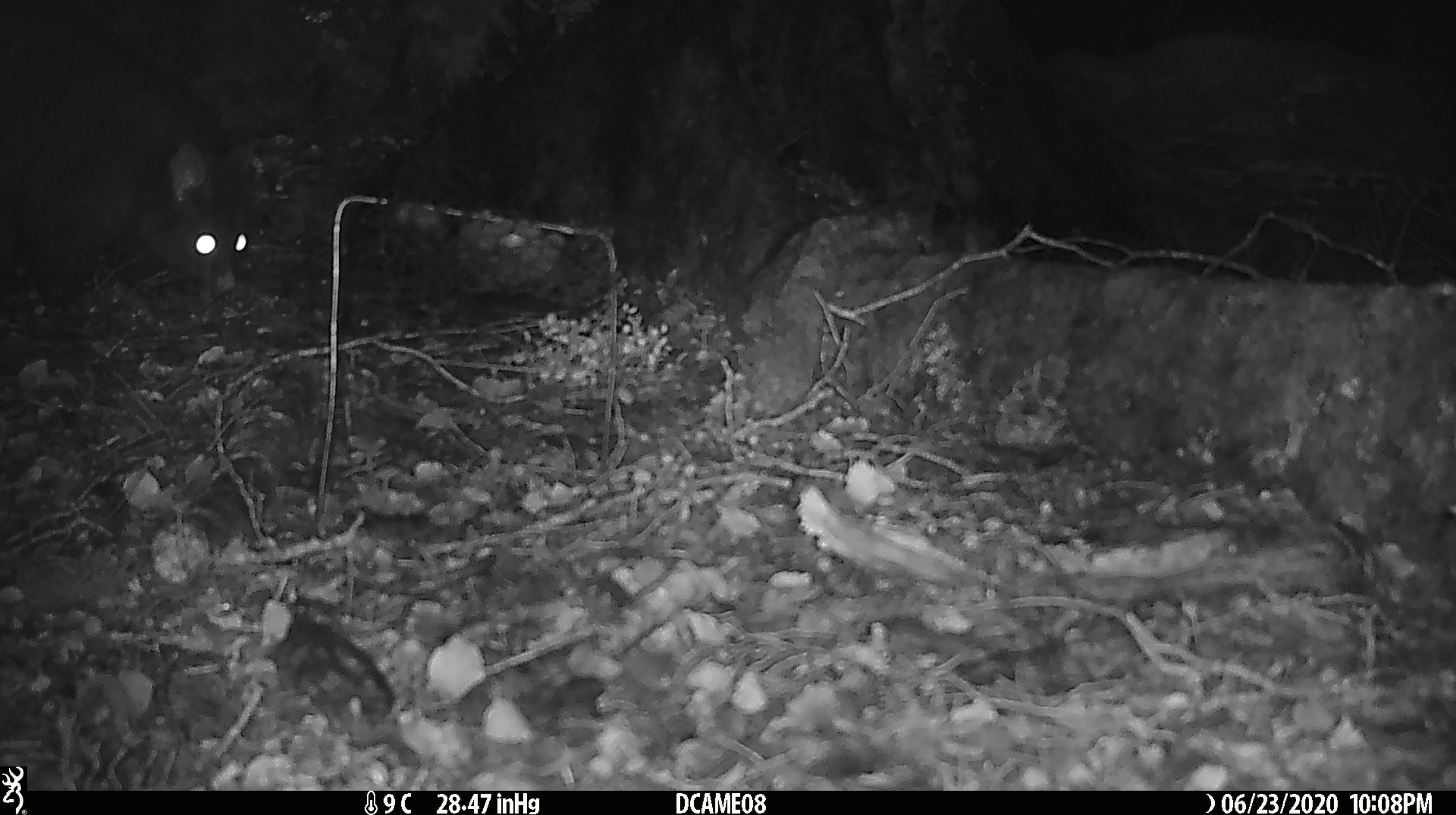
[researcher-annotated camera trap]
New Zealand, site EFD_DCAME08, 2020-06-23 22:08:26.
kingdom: Animalia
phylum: Chordata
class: Mammalia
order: Diprotodontia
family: Phalangeridae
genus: Trichosurus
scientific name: Trichosurus vulpecula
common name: common brushtail possum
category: possum